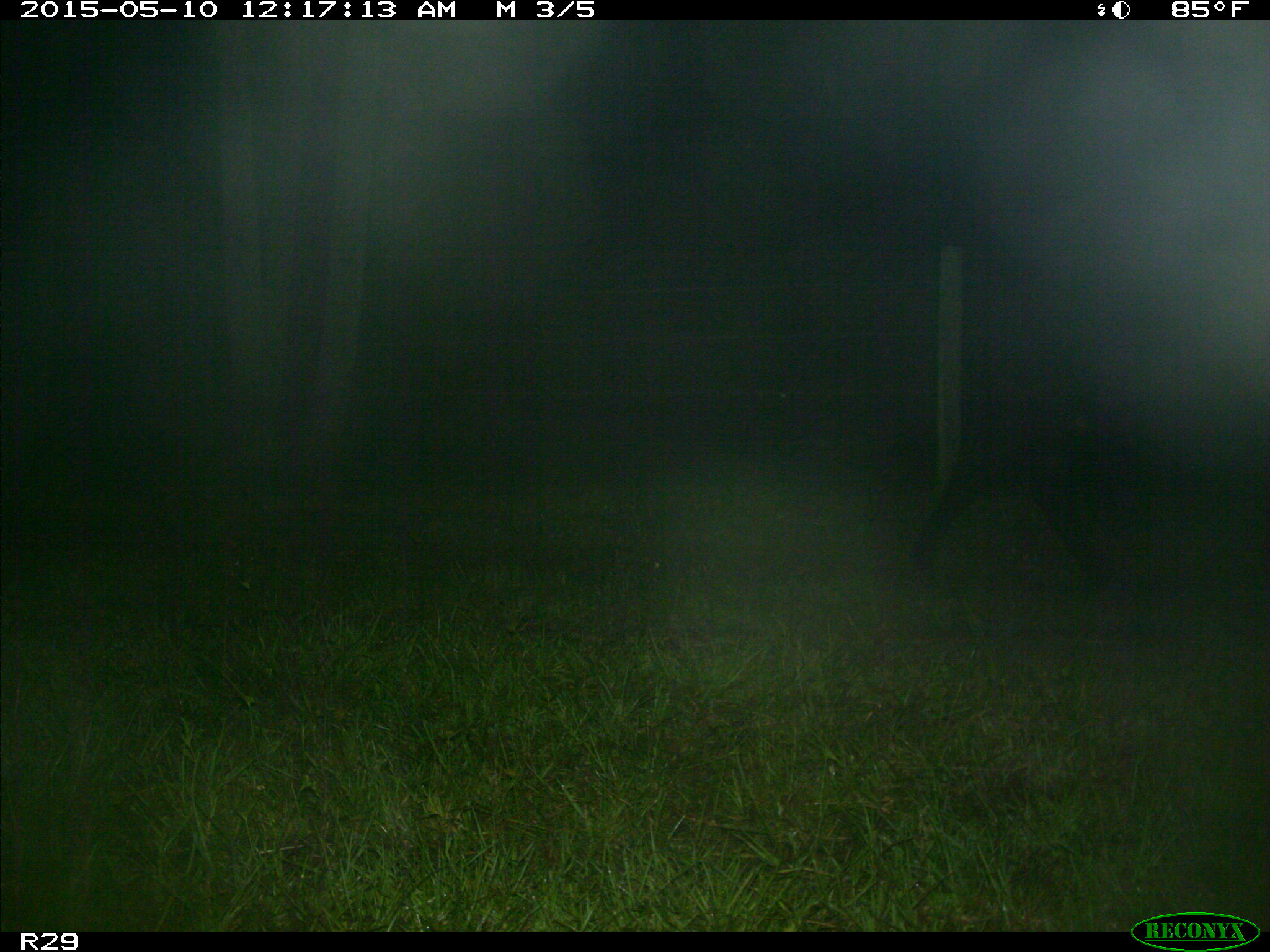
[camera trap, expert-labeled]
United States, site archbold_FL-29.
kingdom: Animalia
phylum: Chordata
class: Mammalia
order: Artiodactyla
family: Bovidae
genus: Bos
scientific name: Bos taurus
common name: domestic cow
Bos taurus (domestic cow).